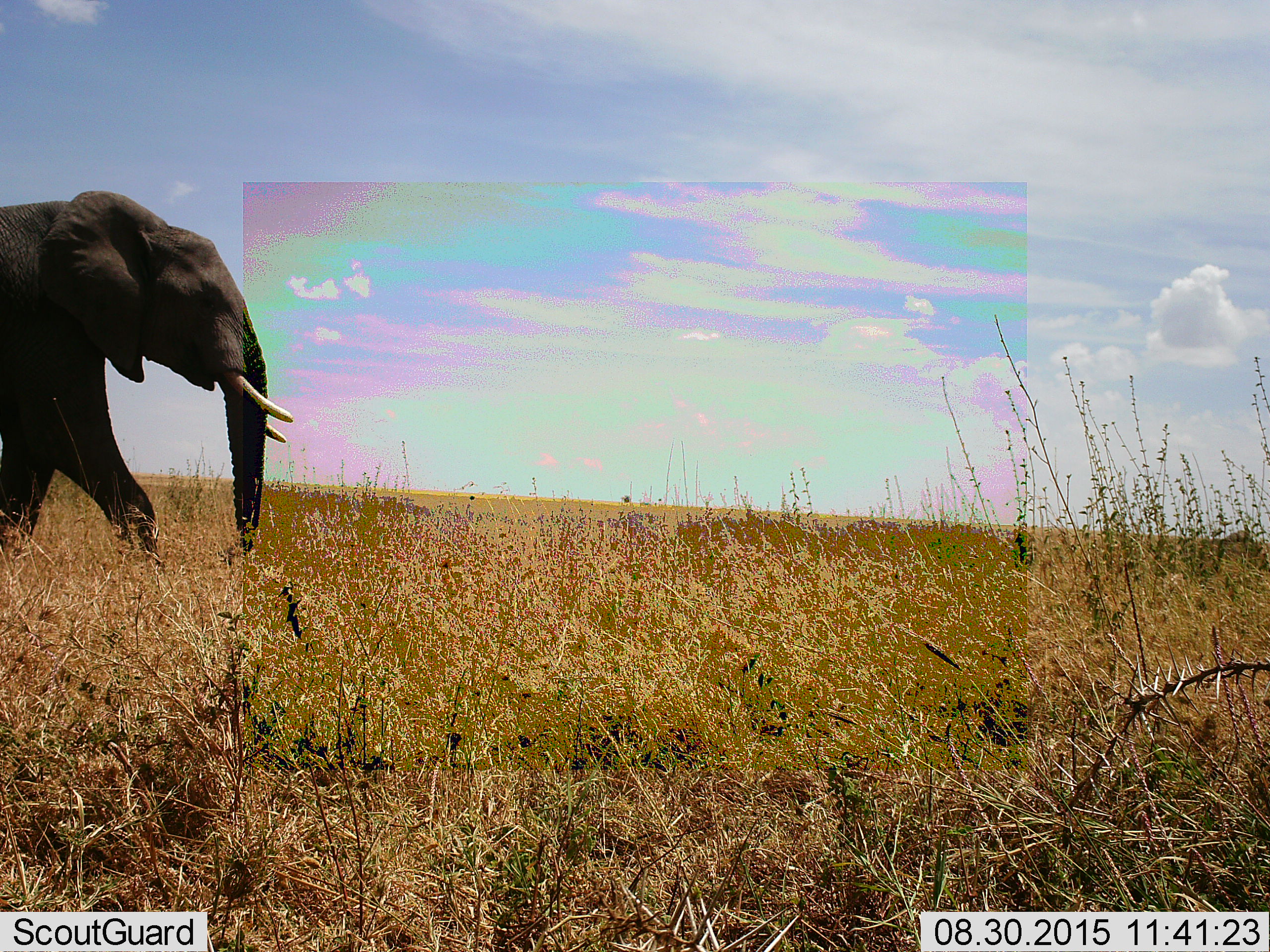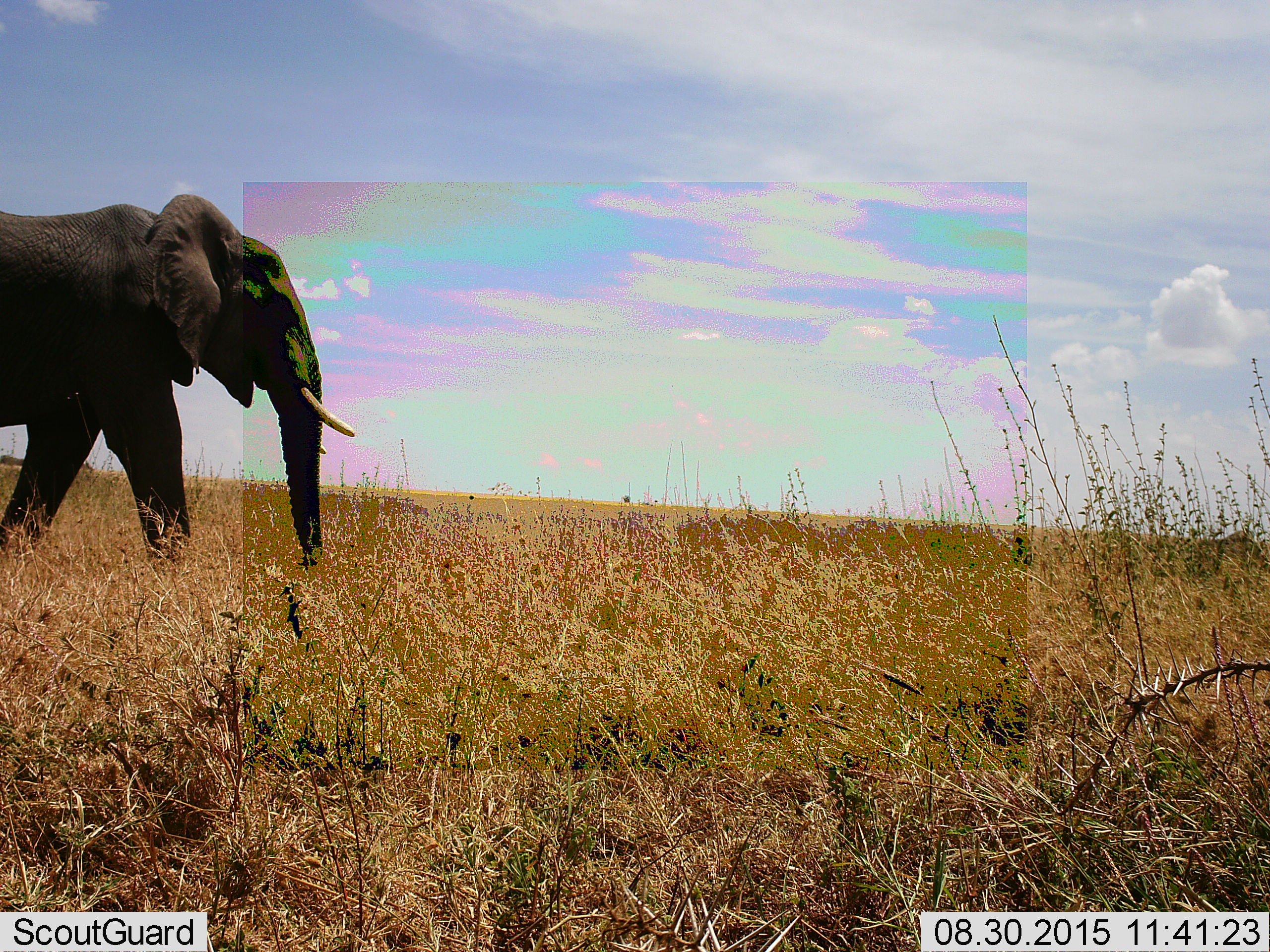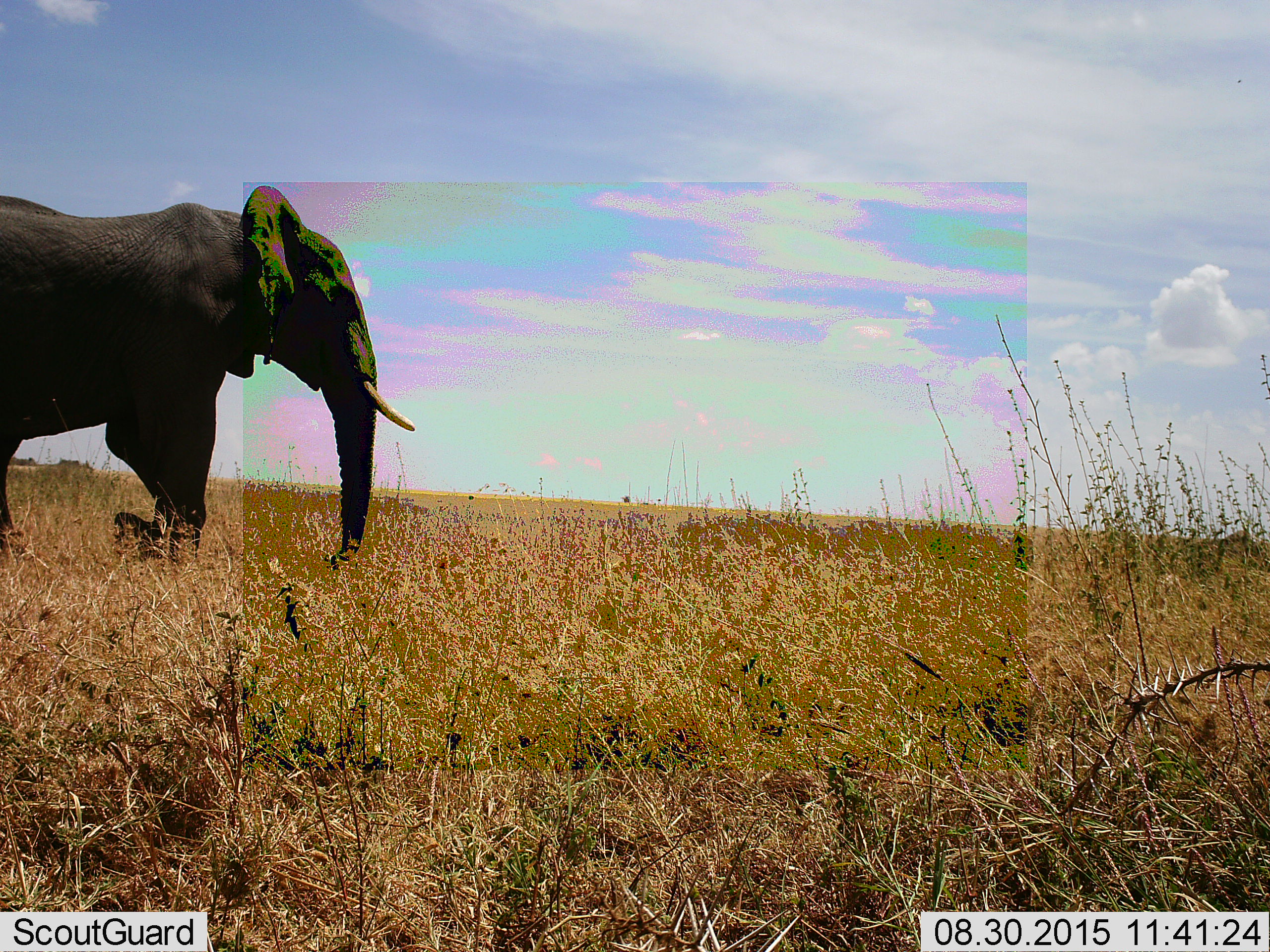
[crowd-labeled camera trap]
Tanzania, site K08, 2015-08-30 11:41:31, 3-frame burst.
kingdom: Animalia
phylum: Chordata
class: Mammalia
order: Proboscidea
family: Elephantidae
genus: Loxodonta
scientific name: Loxodonta africana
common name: african bush elephant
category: elephant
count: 1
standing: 10%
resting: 0%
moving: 100%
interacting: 0%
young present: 0%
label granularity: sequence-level